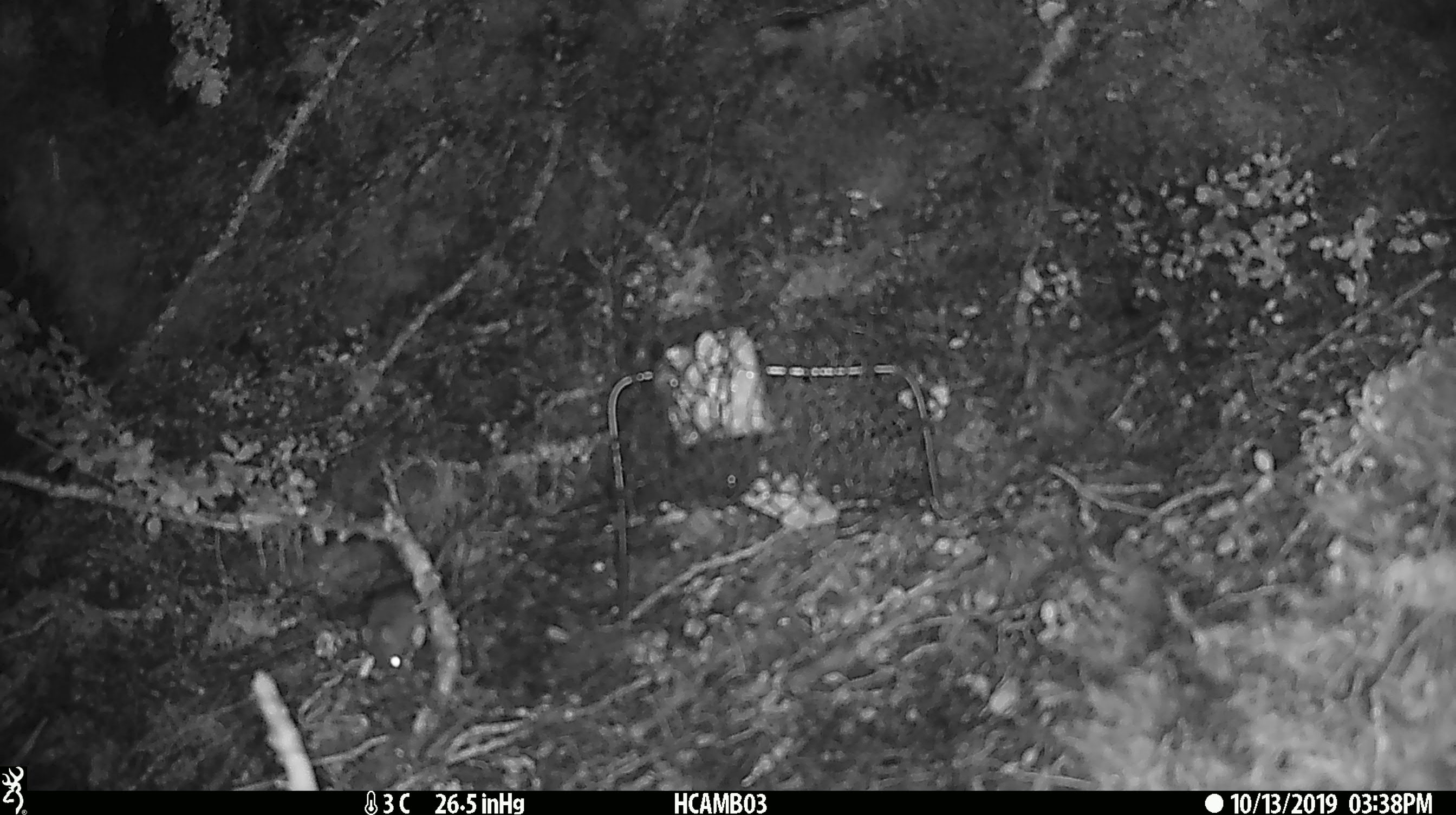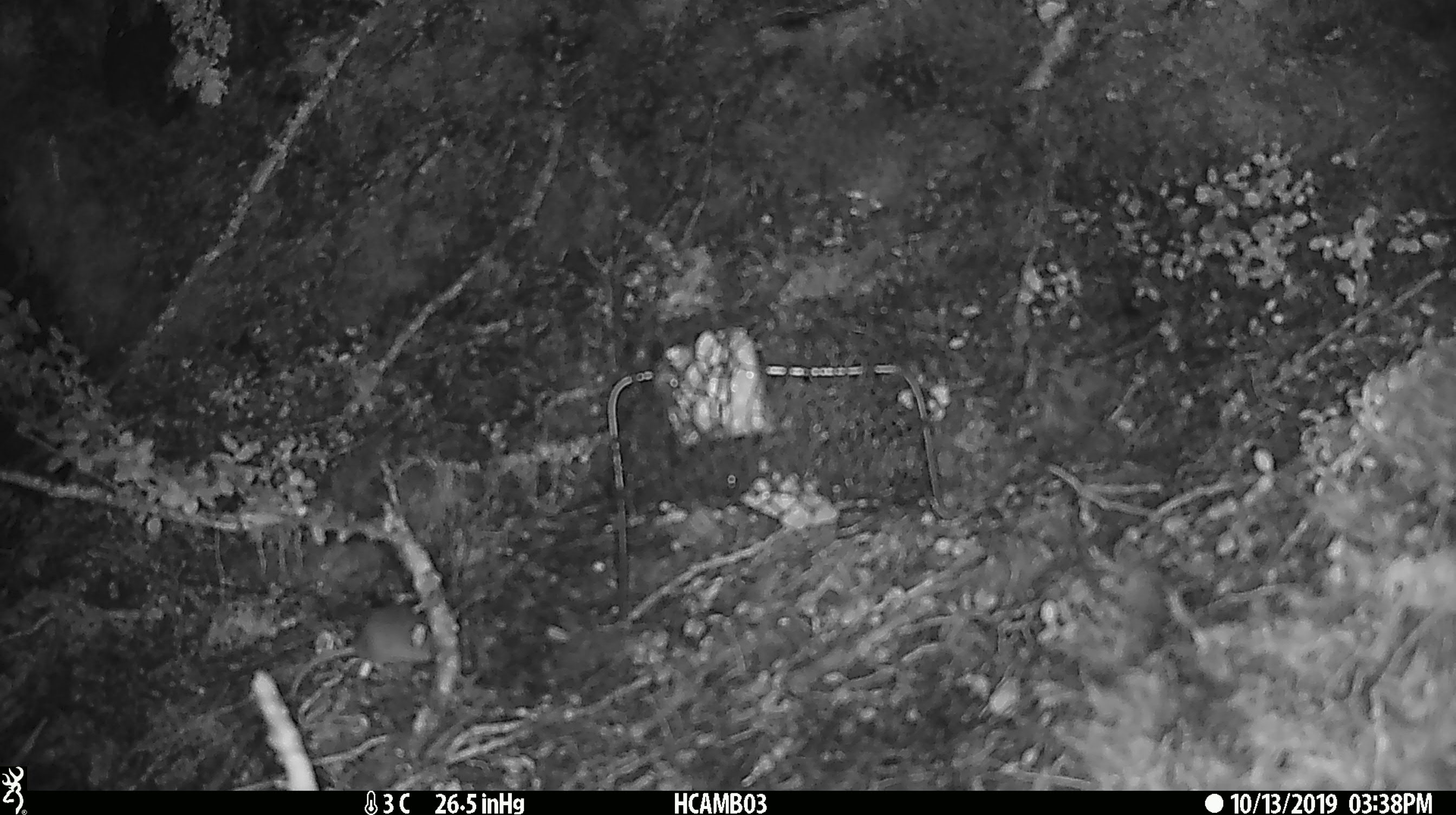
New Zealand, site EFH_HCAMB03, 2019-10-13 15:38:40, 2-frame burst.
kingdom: Animalia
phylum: Chordata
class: Mammalia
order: Rodentia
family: Muridae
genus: Mus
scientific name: Mus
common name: mouse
Mouse (Mus).